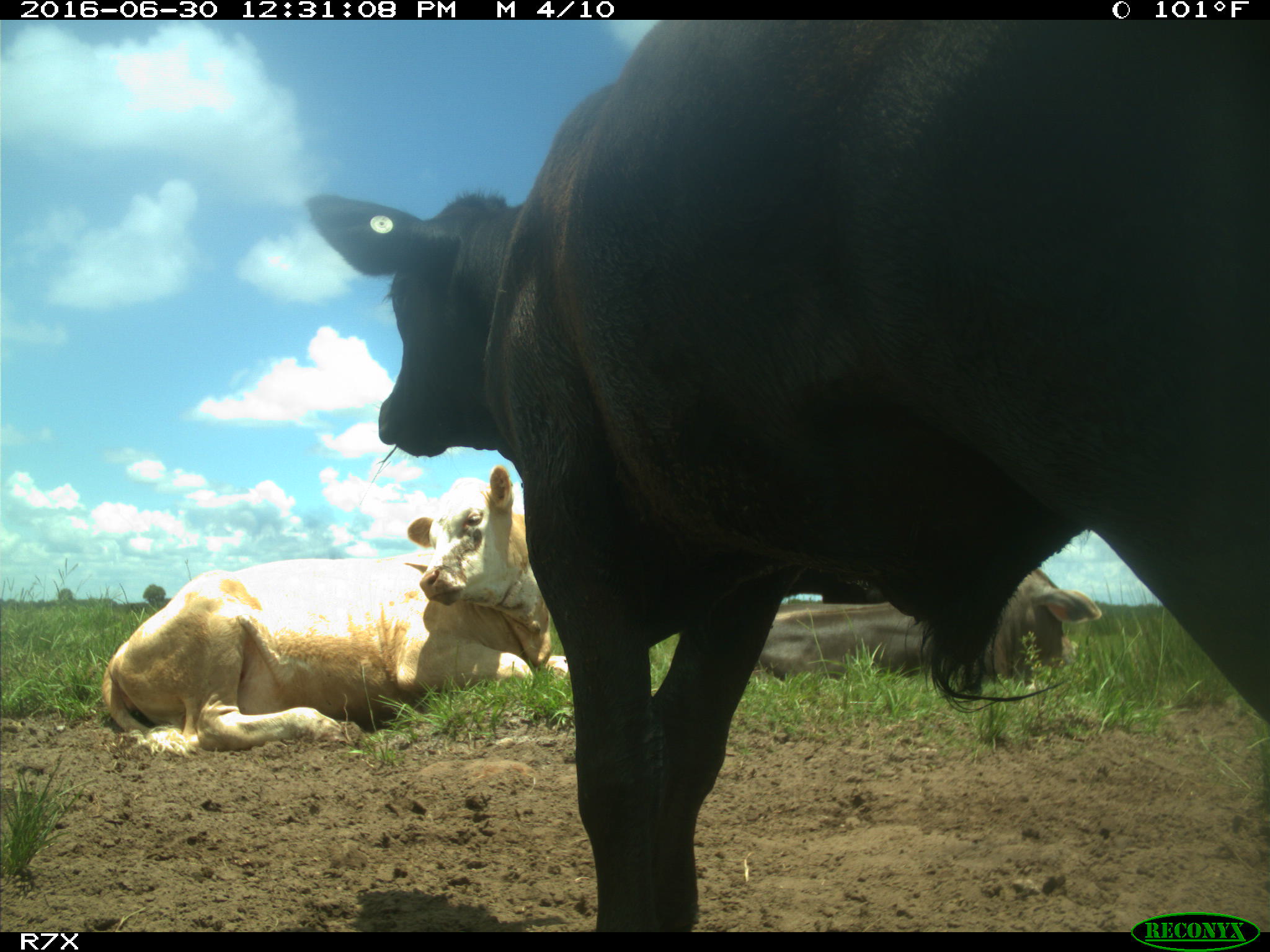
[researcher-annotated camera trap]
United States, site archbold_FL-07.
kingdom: Animalia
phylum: Chordata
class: Mammalia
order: Artiodactyla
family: Bovidae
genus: Bos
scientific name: Bos taurus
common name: domestic cow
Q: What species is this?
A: Bos taurus (domestic cow).